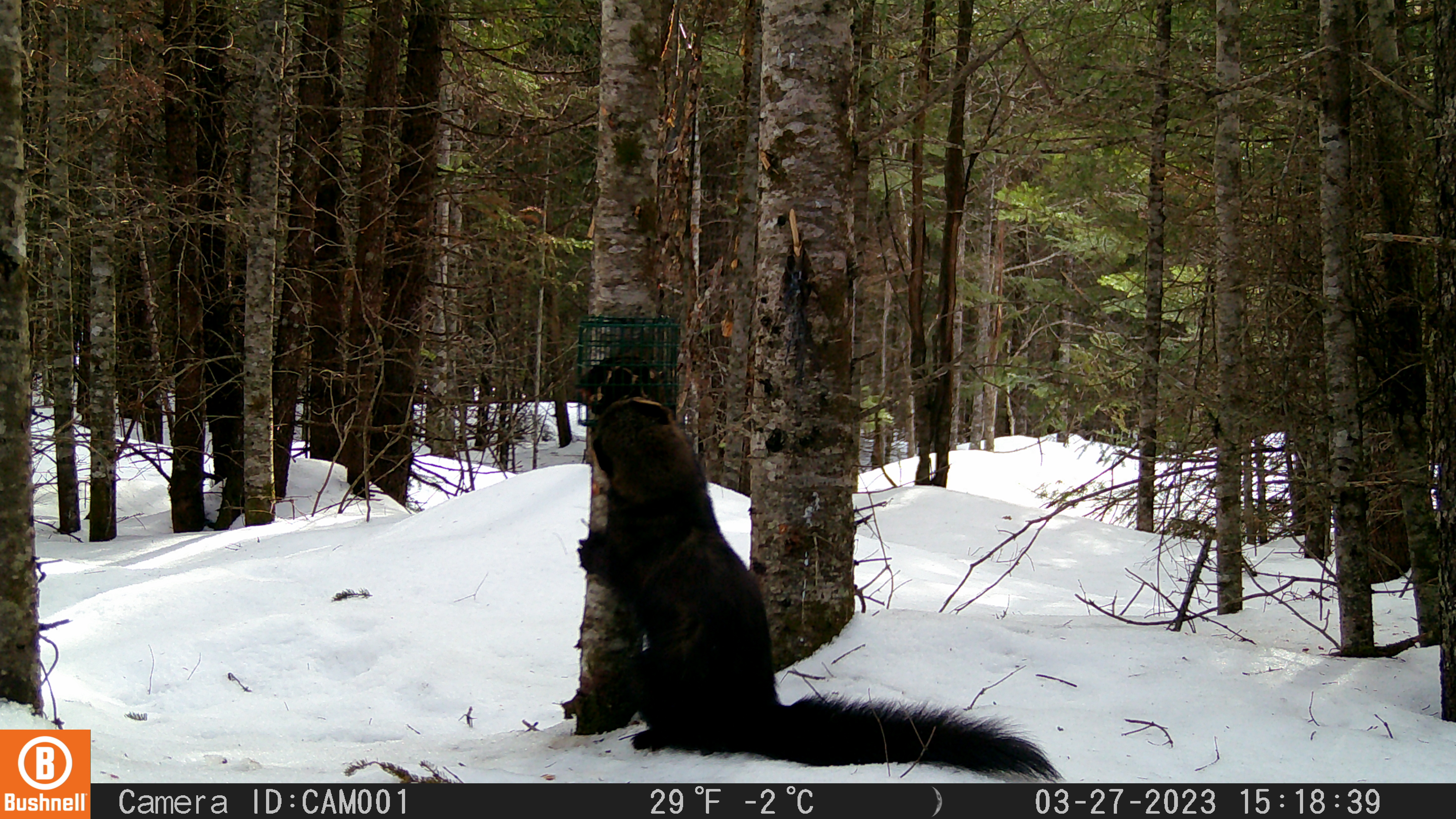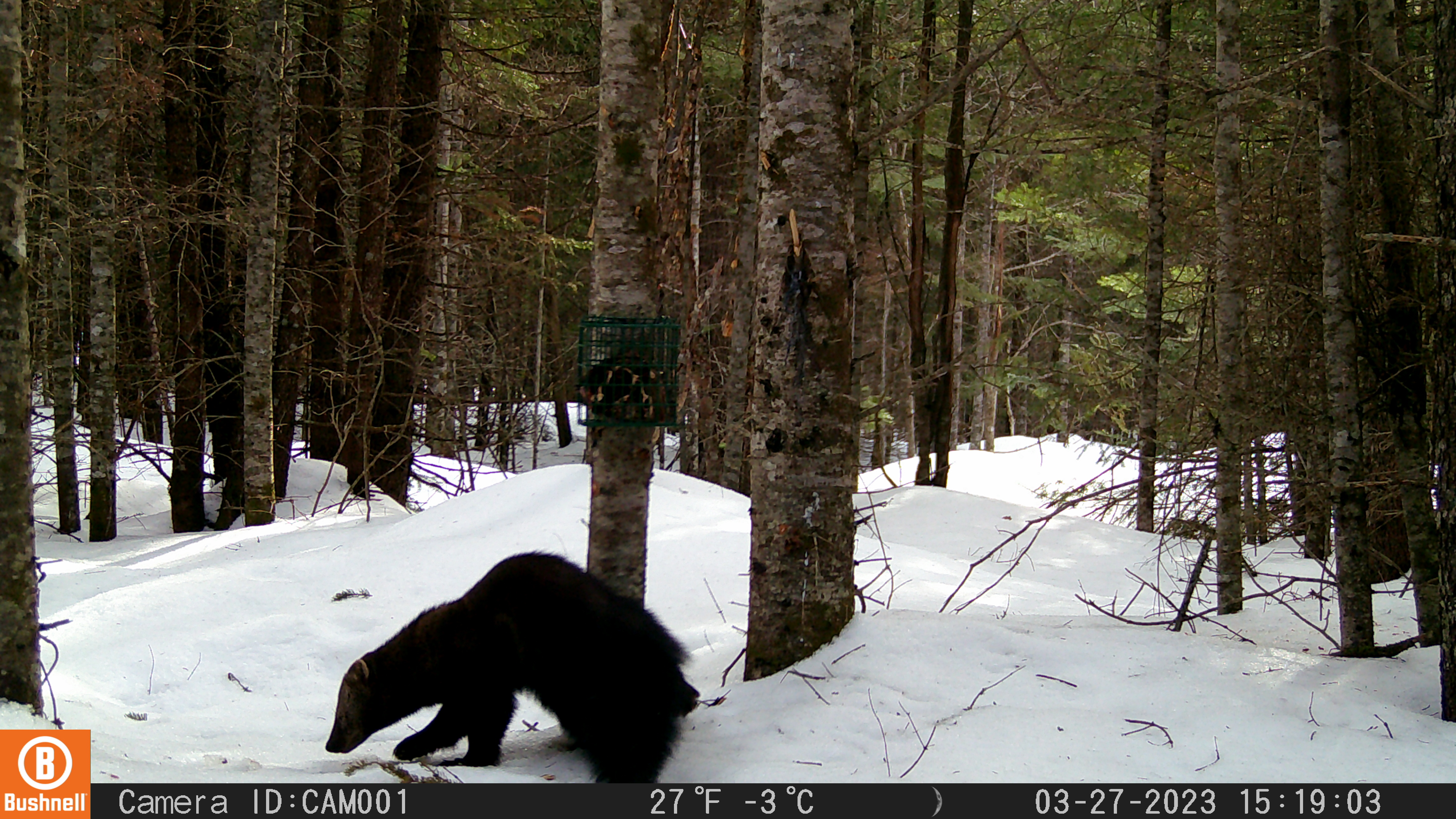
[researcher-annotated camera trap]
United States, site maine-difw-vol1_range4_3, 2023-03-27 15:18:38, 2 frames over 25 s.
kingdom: Animalia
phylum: Chordata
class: Mammalia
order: Carnivora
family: Mustelidae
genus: Pekania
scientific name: Pekania pennanti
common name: fisher